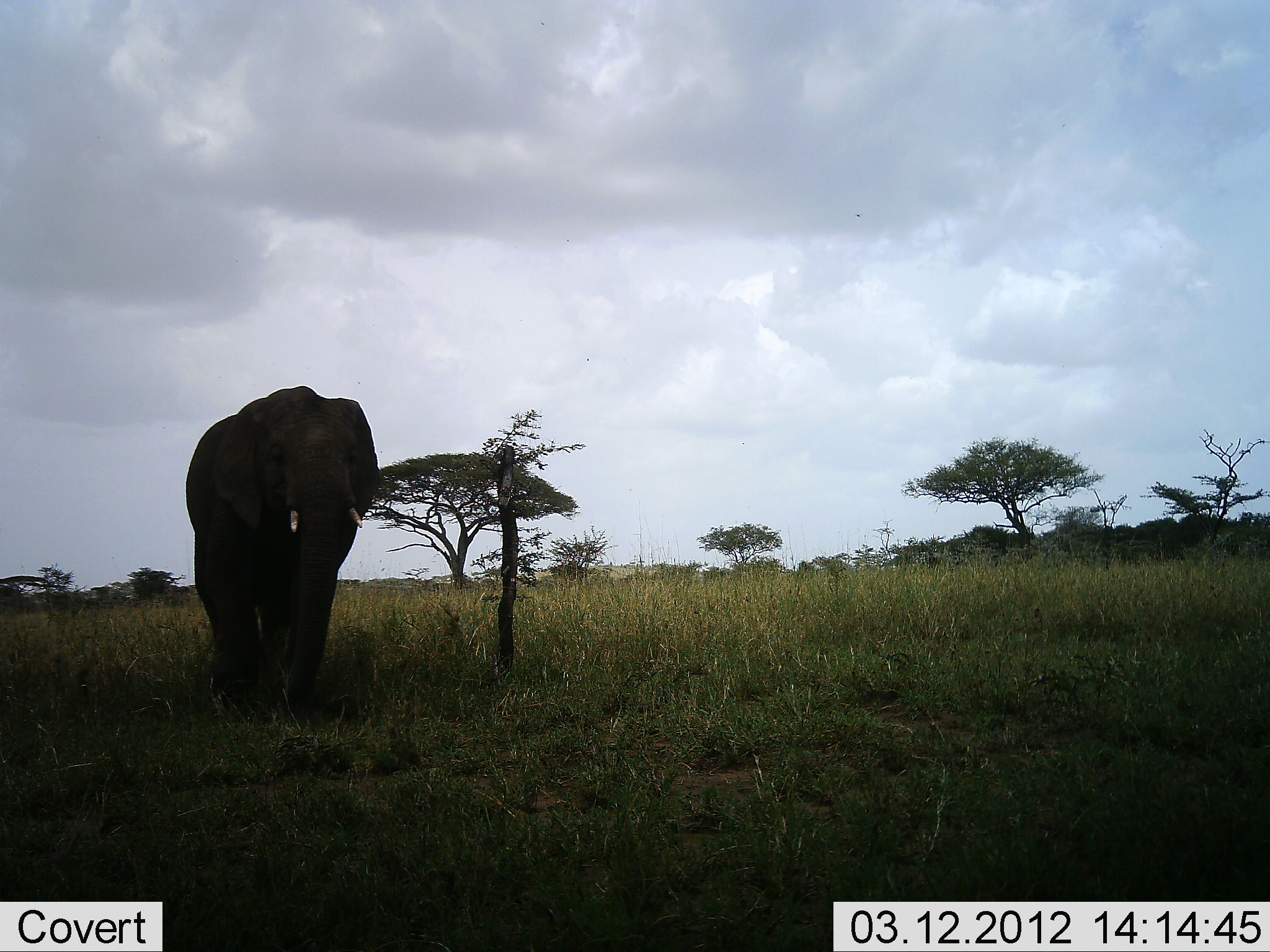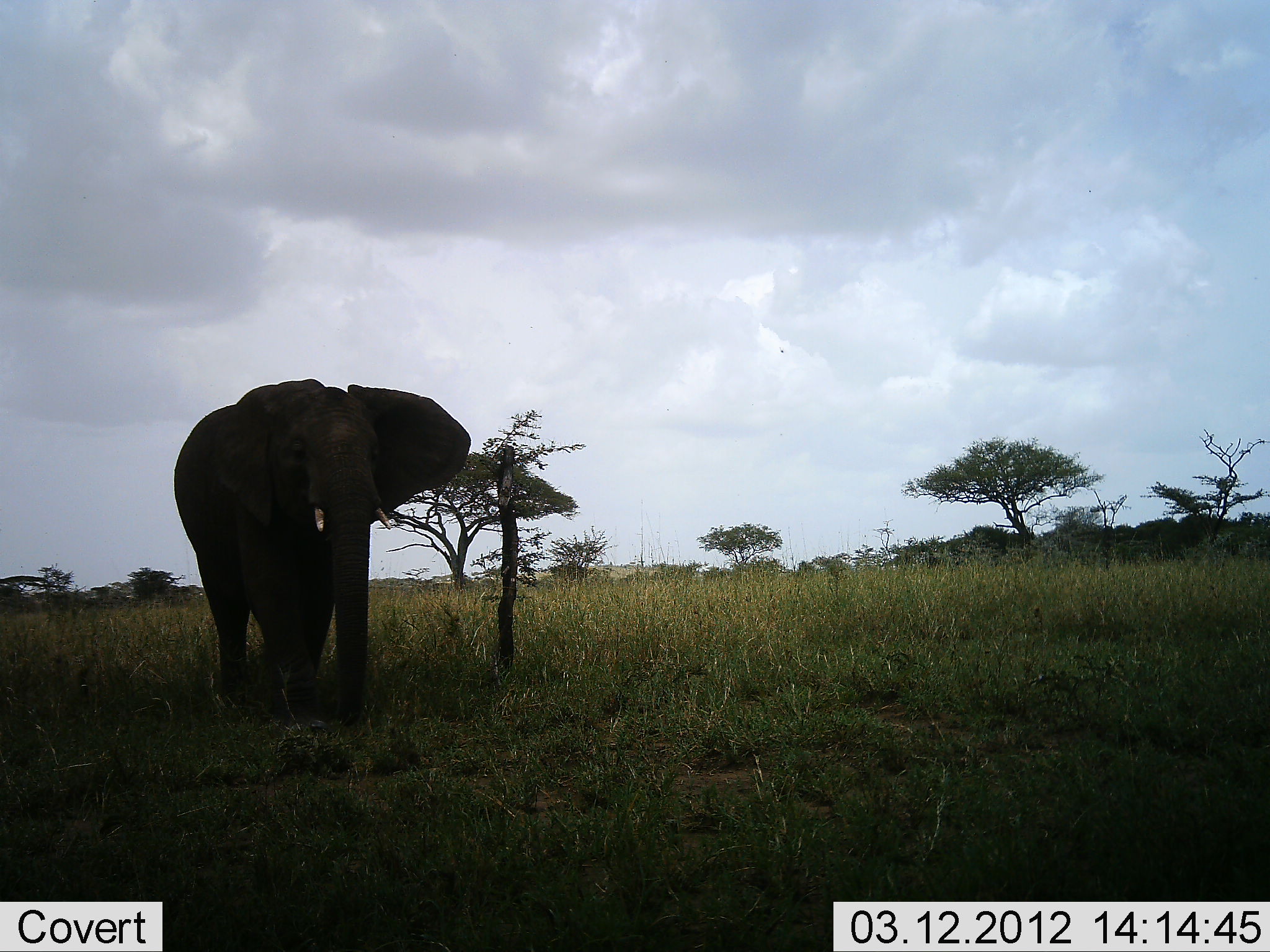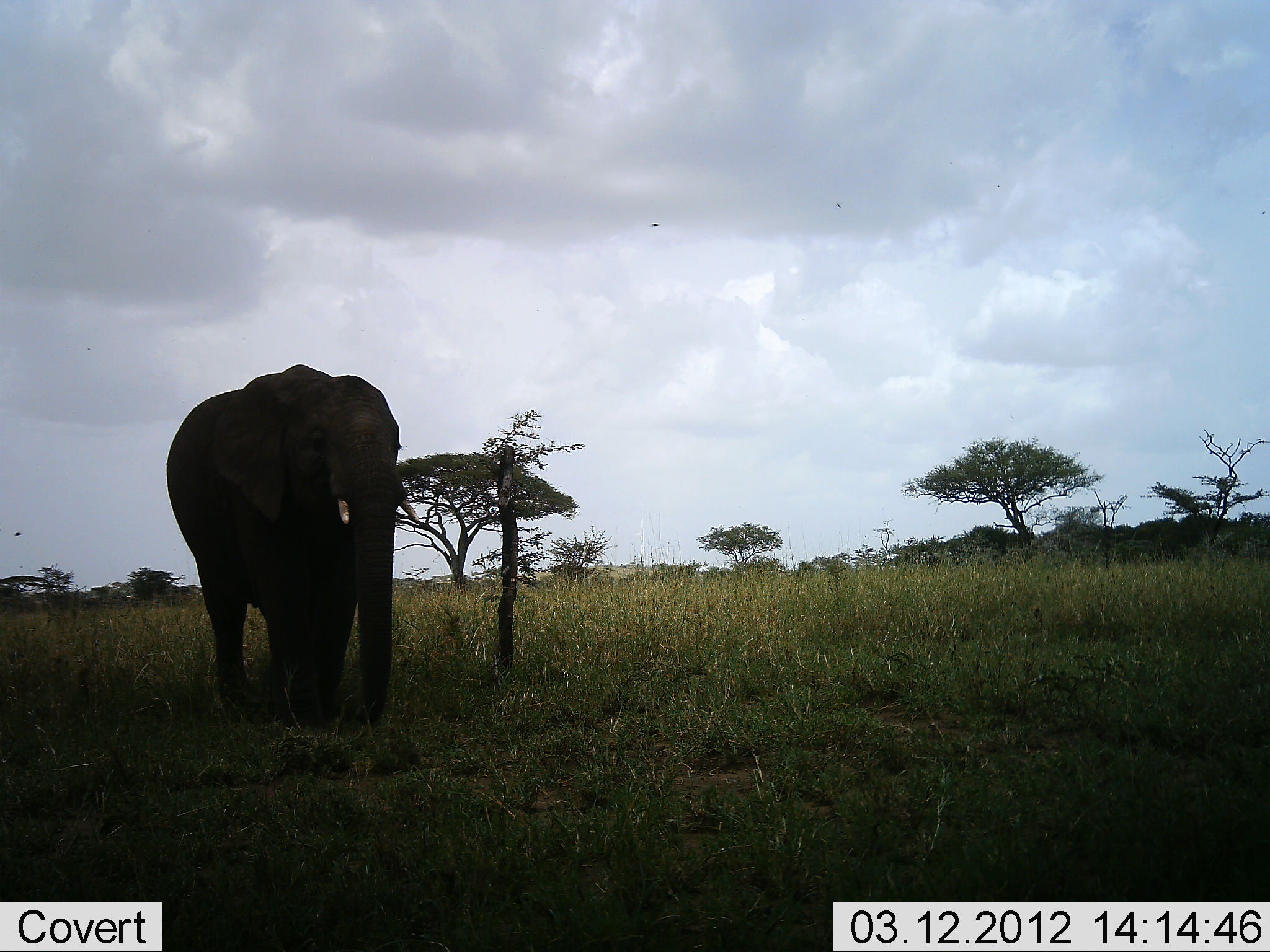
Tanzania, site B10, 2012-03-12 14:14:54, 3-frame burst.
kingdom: Animalia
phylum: Chordata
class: Mammalia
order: Proboscidea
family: Elephantidae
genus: Loxodonta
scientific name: Loxodonta africana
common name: african bush elephant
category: elephant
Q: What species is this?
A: Elephant (african bush elephant) (Loxodonta africana).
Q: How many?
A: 1.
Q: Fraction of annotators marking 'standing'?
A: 19%.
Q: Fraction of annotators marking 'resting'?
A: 0%.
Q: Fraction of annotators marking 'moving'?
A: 86%.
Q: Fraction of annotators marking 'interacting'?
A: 0%.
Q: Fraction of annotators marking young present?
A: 0%.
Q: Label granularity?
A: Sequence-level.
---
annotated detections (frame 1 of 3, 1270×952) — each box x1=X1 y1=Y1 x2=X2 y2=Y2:
animal: x1=186 y1=385 x2=380 y2=723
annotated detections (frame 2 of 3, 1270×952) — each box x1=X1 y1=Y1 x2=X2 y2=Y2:
animal: x1=174 y1=378 x2=471 y2=724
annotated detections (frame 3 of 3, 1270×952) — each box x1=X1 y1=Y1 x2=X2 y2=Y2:
animal: x1=165 y1=364 x2=403 y2=729